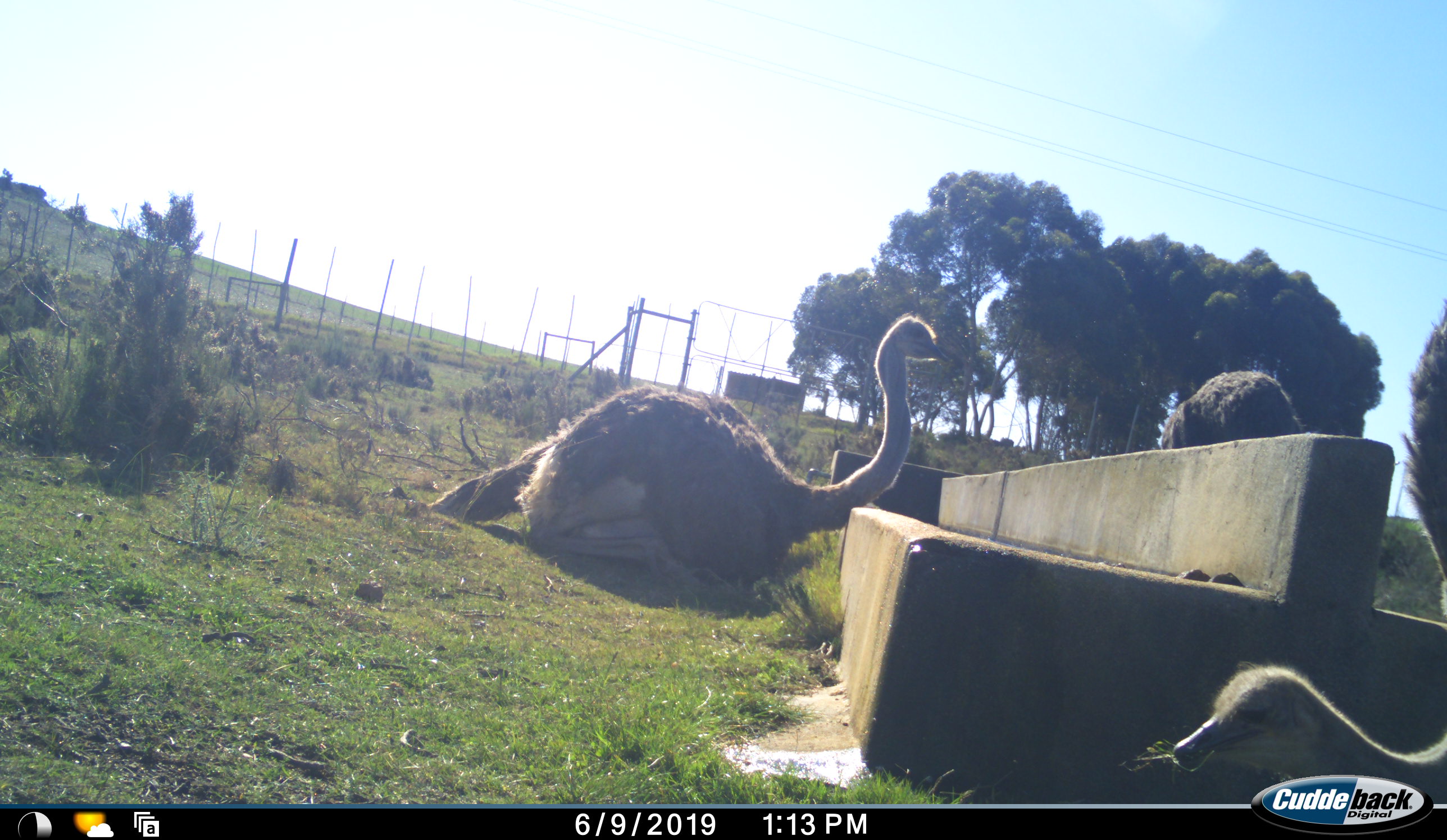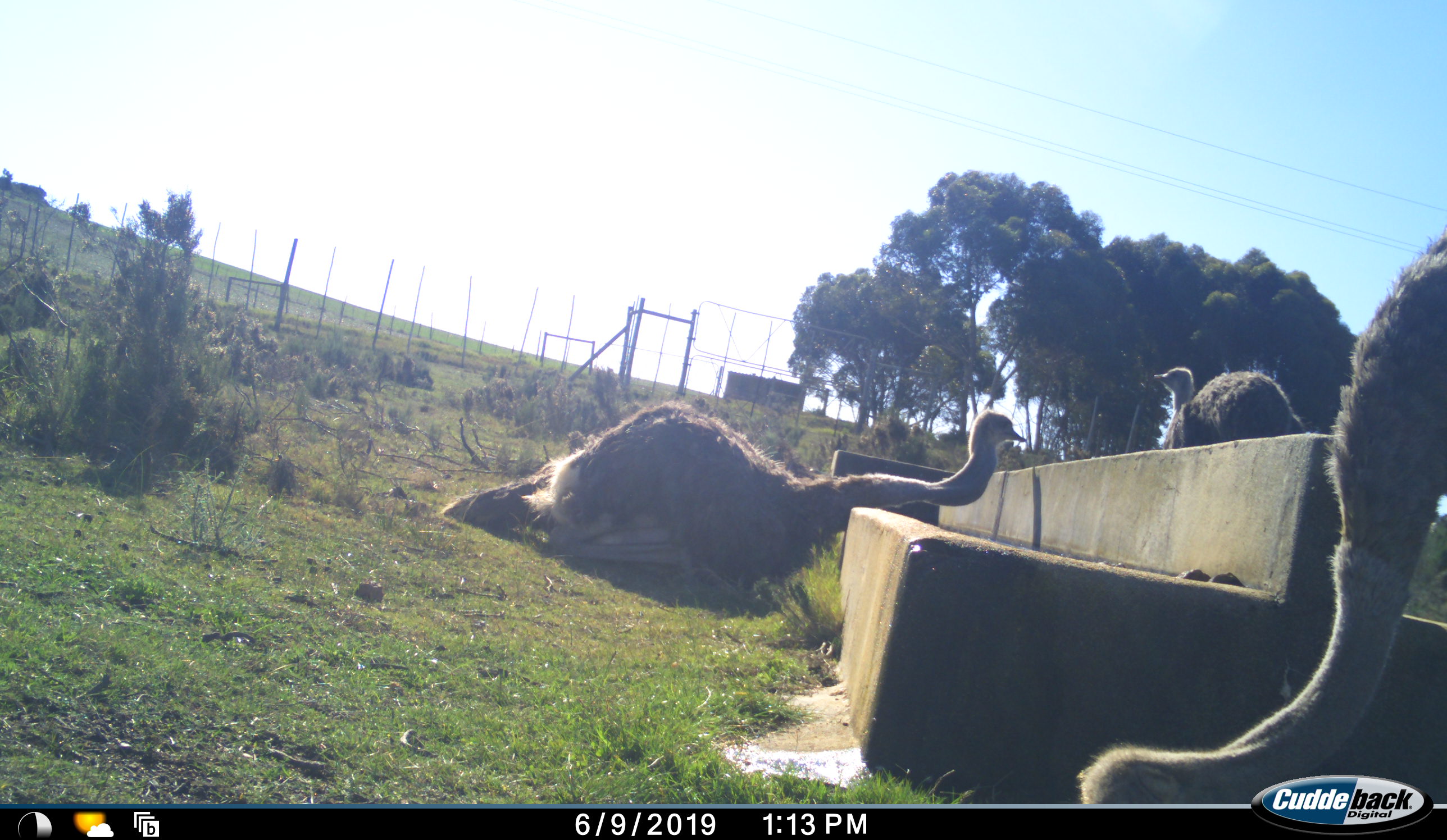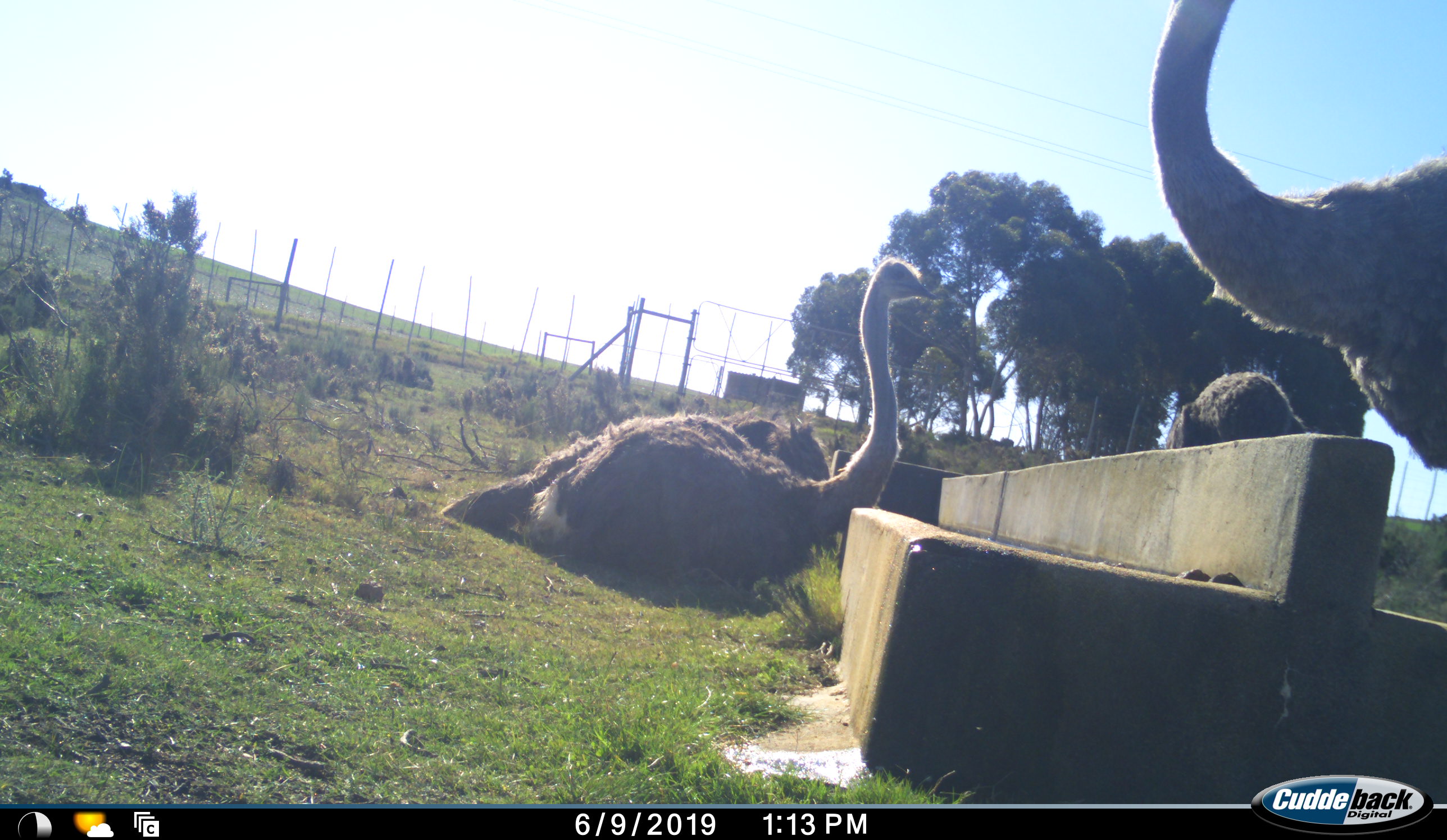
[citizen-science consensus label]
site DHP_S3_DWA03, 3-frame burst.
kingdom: Animalia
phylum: Chordata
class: Aves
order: Struthioniformes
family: Struthionidae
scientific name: Struthionidae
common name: ostrich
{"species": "ostrich (Struthionidae)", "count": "3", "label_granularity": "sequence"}